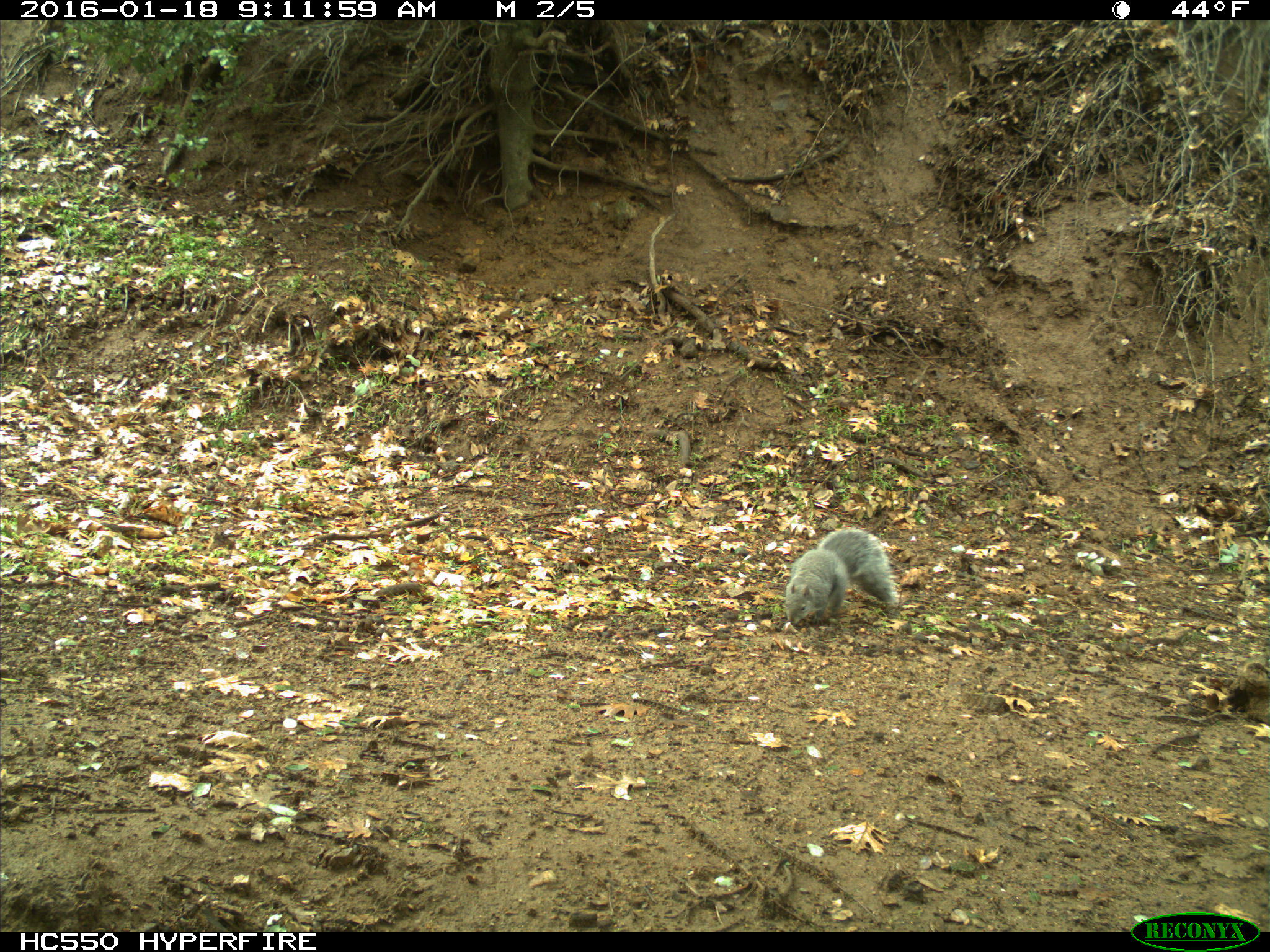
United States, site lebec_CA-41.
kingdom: Animalia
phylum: Chordata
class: Mammalia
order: Rodentia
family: Sciuridae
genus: Sciurus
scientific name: Sciurus carolinensis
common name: eastern gray squirrel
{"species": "Sciurus carolinensis (eastern gray squirrel)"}